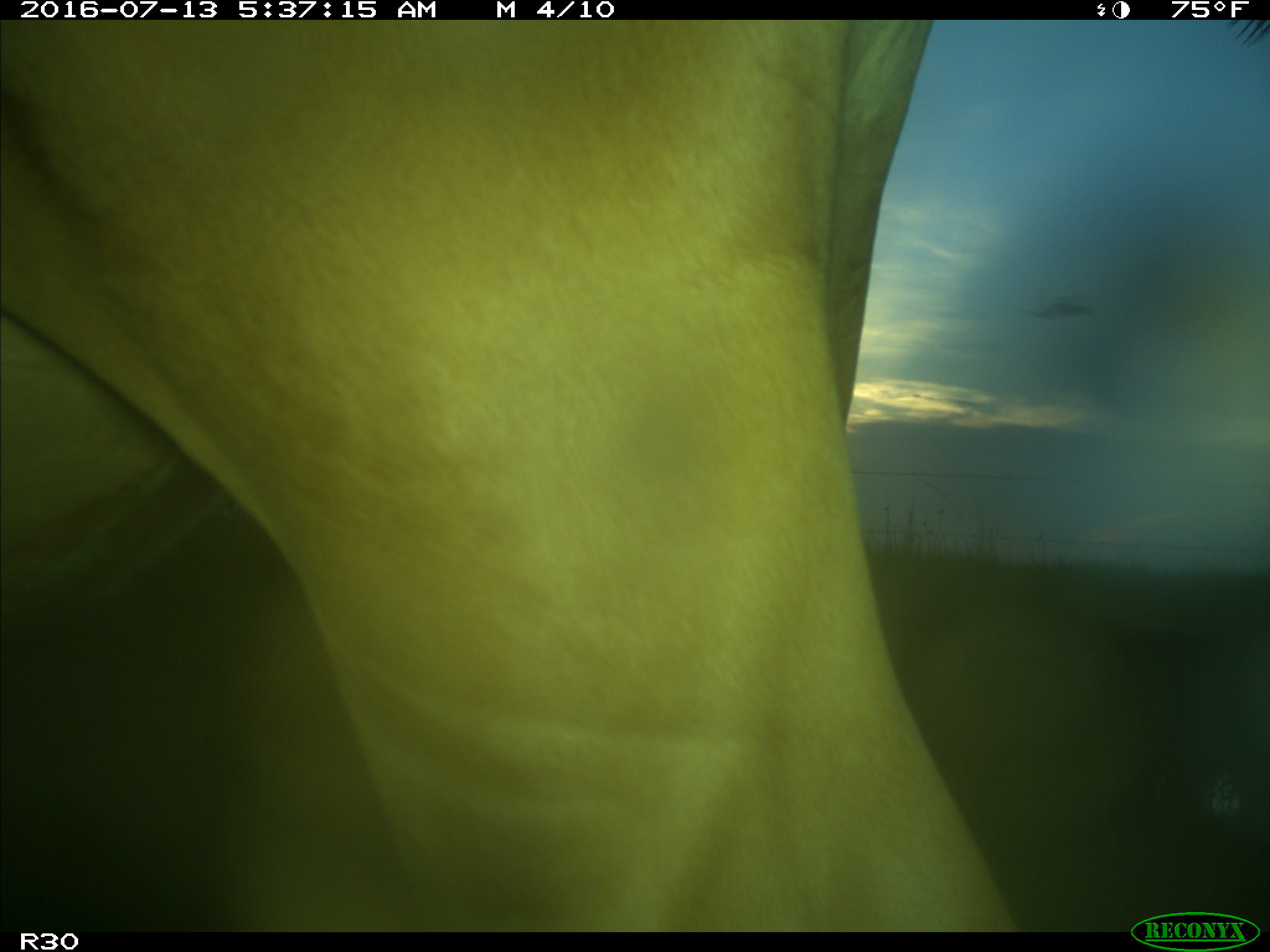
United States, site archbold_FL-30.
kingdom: Animalia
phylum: Chordata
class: Mammalia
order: Artiodactyla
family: Bovidae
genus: Bos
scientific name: Bos taurus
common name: domestic cow